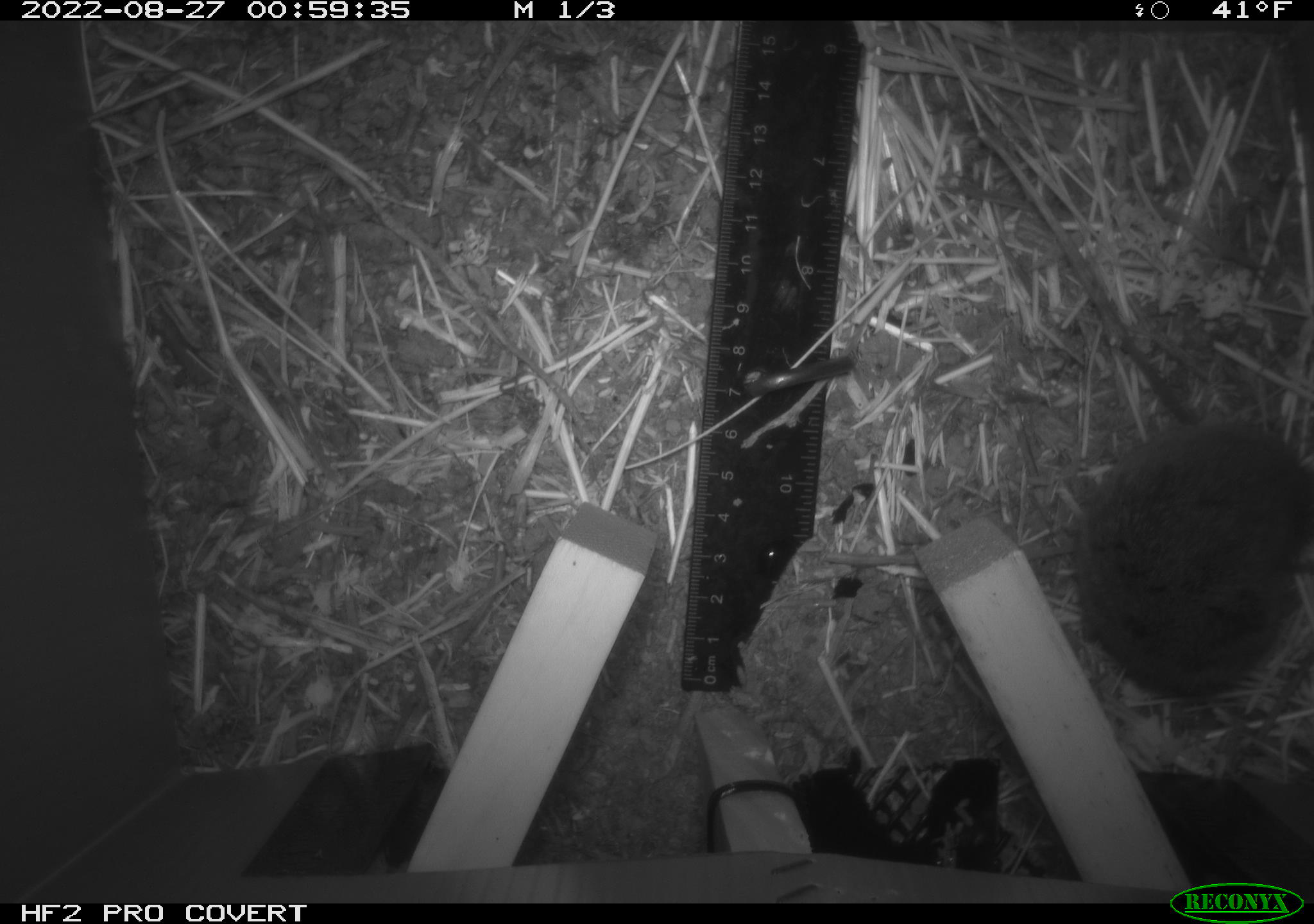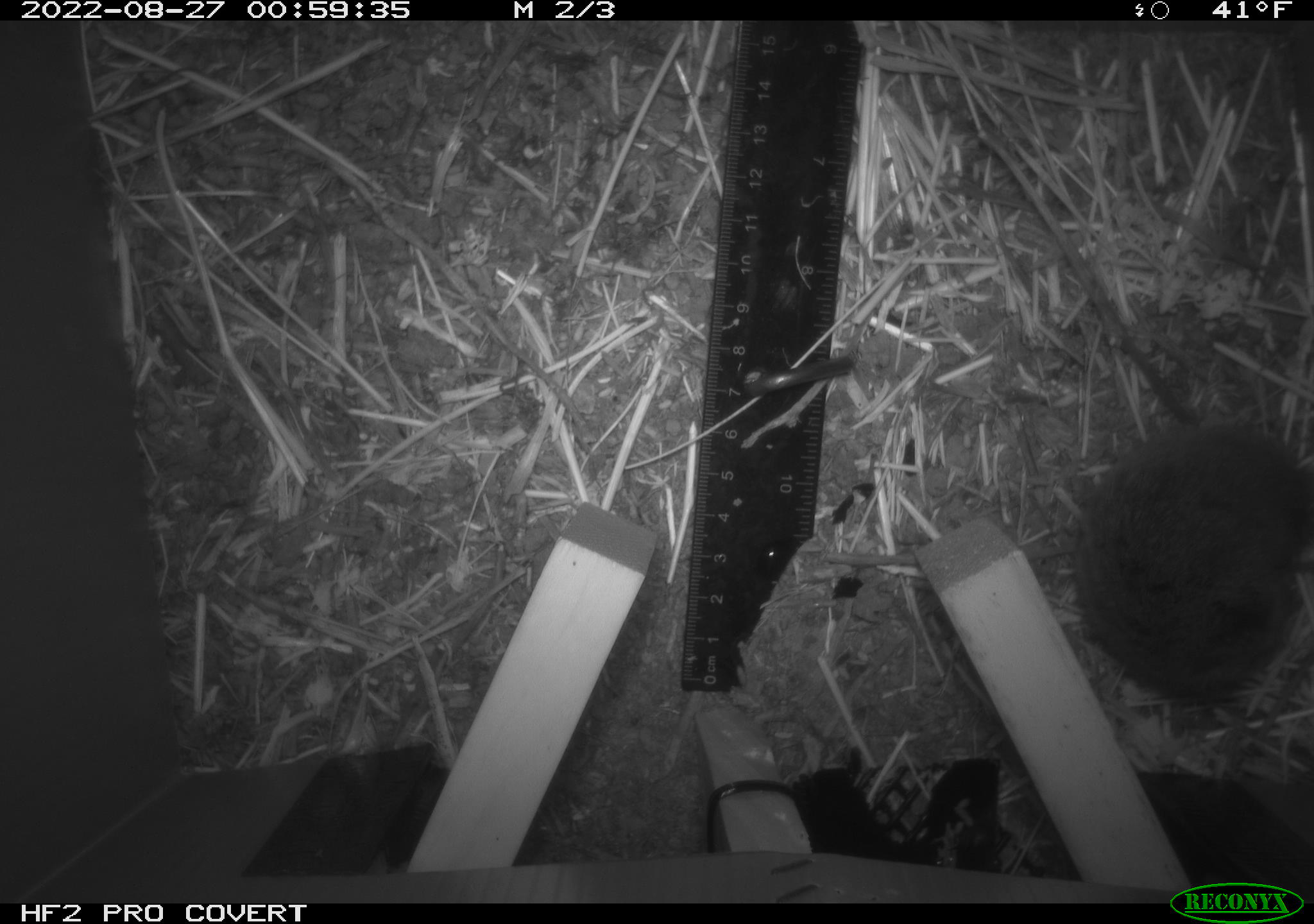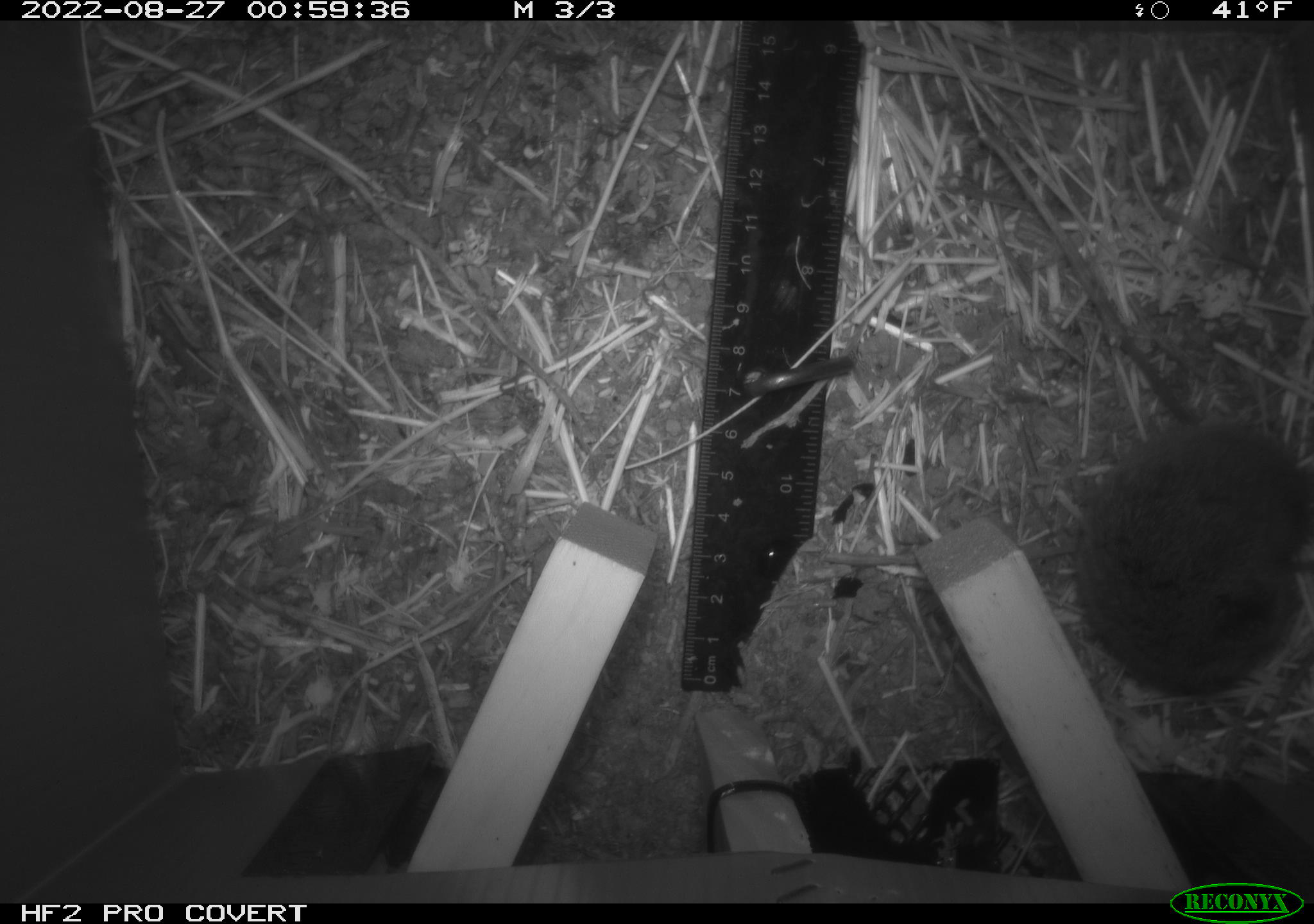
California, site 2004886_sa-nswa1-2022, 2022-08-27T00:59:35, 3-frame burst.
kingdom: Animalia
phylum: Chordata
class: Mammalia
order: Rodentia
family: Cricetidae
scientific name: Cricetidae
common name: hamsters, voles, lemmings, and allies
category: cricetidae family